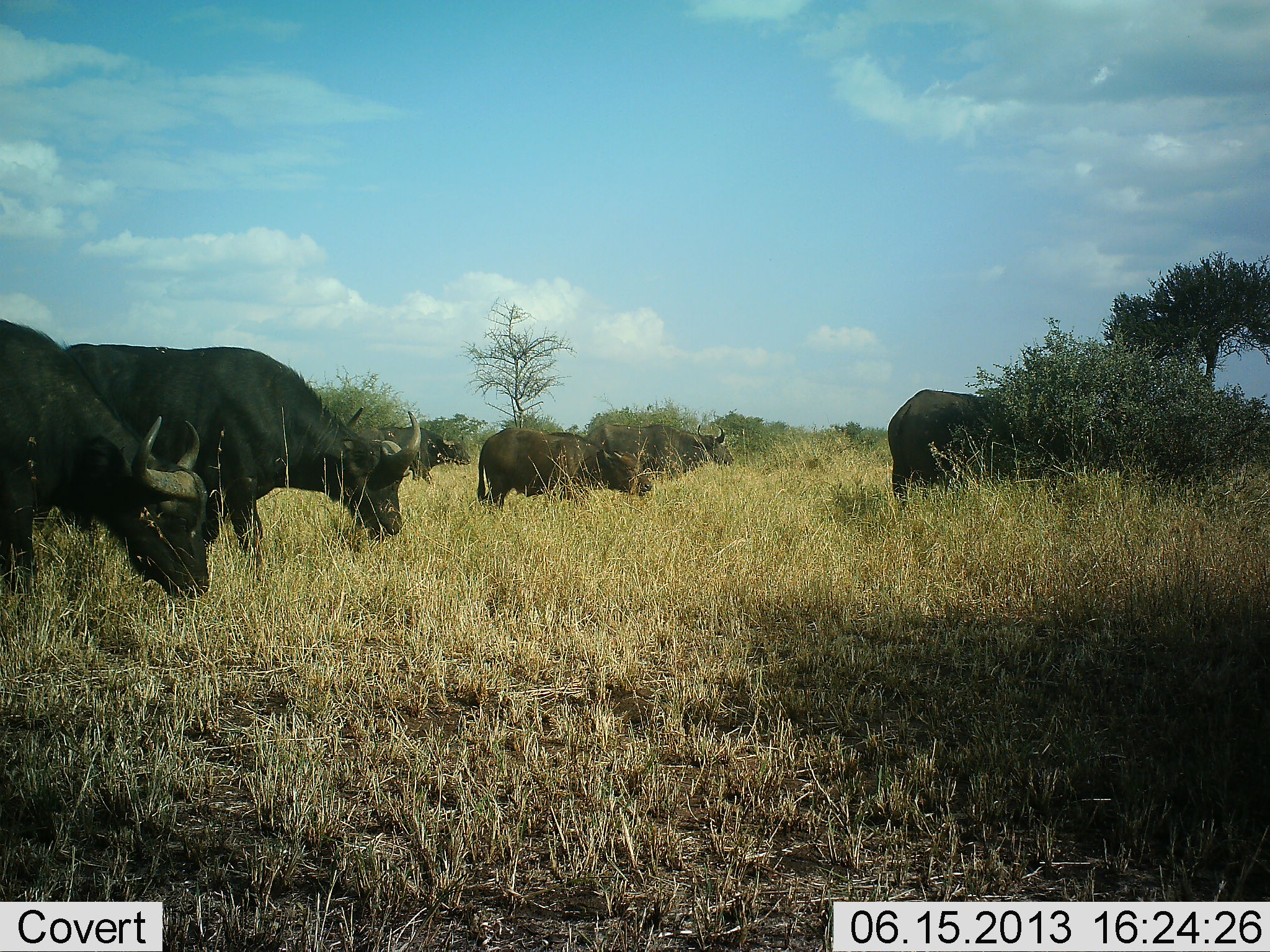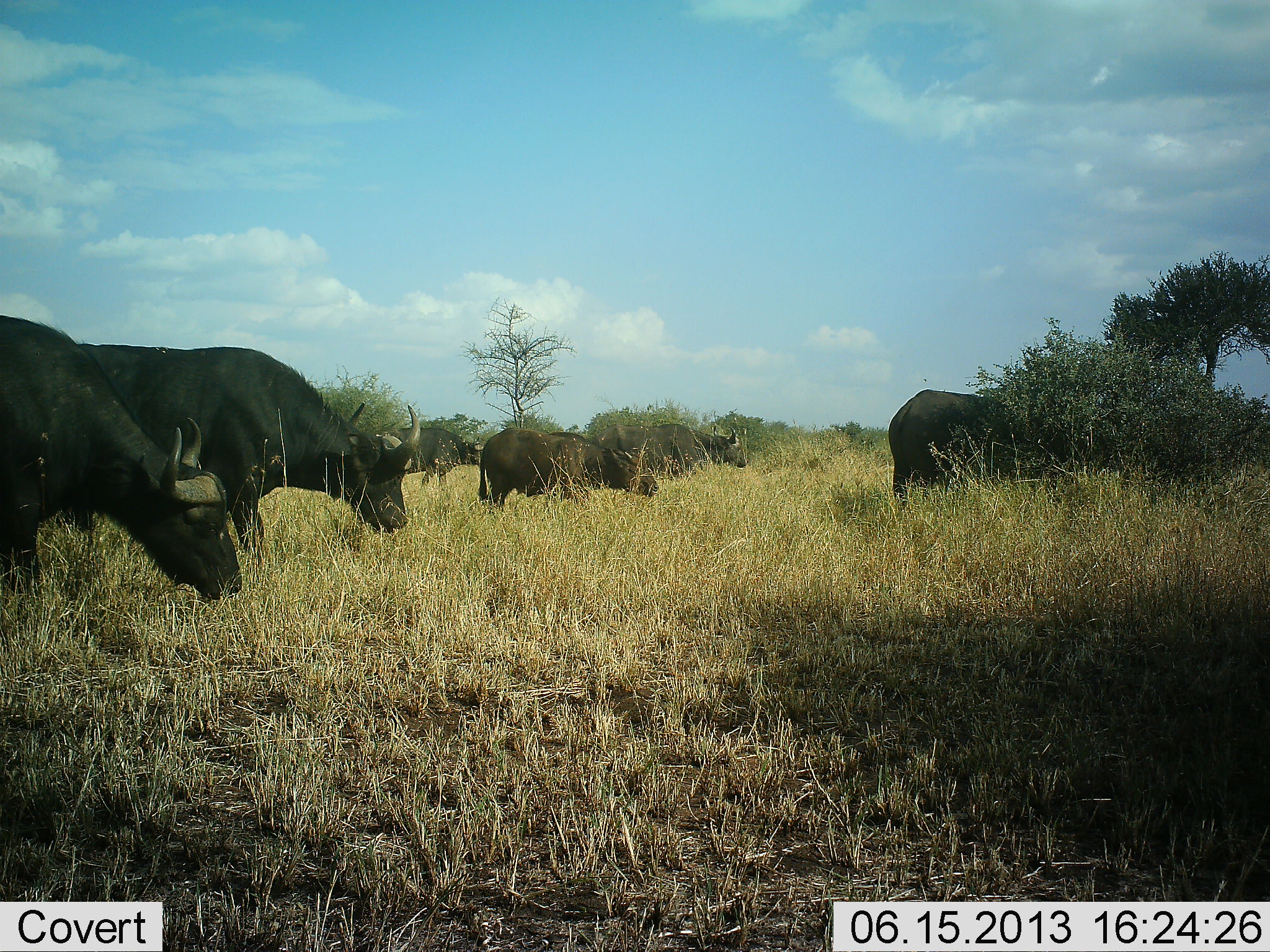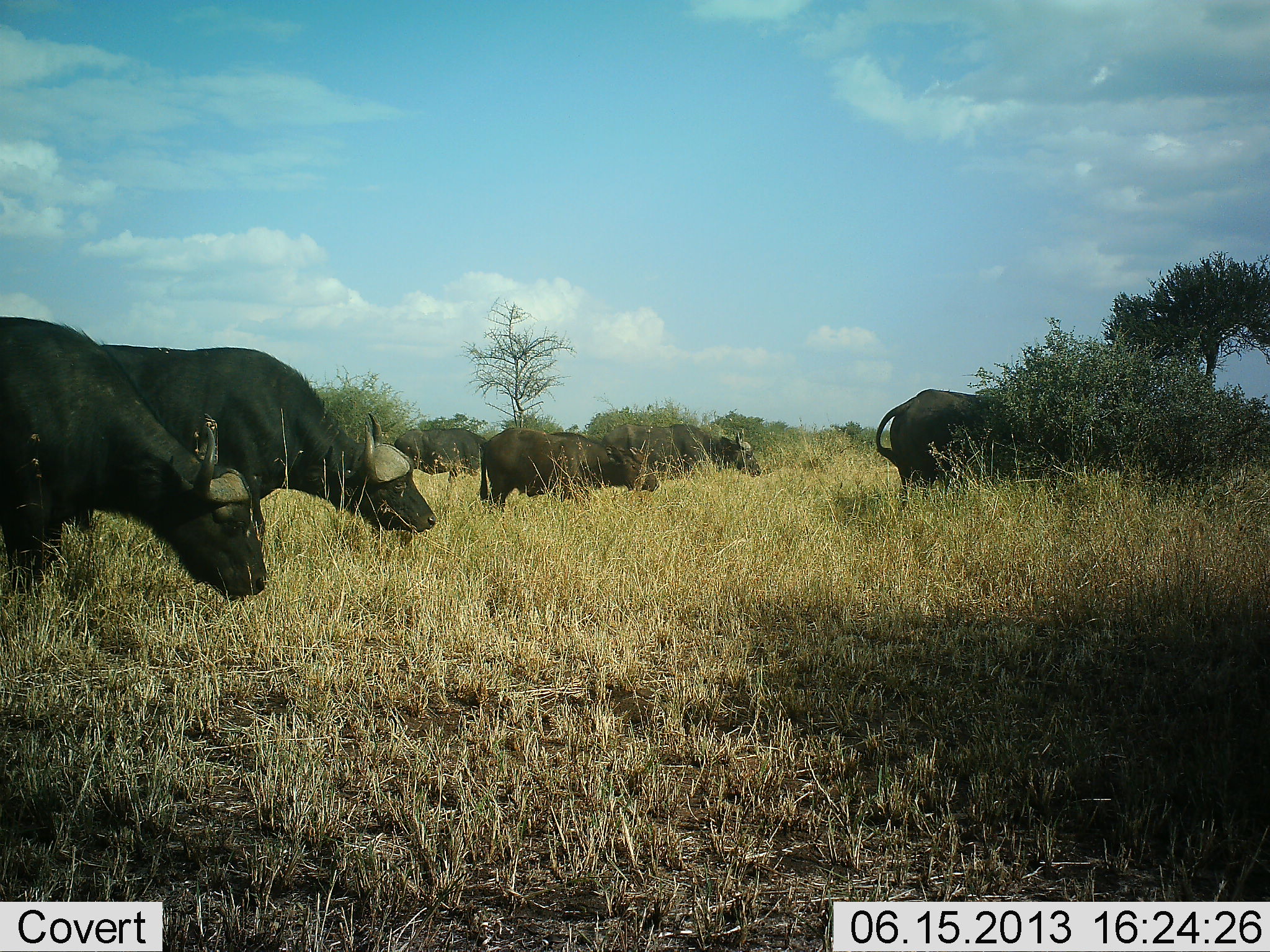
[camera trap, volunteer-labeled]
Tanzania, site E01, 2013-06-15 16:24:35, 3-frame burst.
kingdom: Animalia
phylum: Chordata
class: Mammalia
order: Artiodactyla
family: Bovidae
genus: Syncerus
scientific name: Syncerus caffer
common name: cape buffalo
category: buffalo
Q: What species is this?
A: Buffalo (cape buffalo) (Syncerus caffer).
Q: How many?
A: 6.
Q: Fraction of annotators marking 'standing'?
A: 41%.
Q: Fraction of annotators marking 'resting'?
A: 0%.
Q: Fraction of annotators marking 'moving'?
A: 48%.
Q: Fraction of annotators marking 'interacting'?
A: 0%.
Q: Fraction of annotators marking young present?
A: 4%.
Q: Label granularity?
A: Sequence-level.